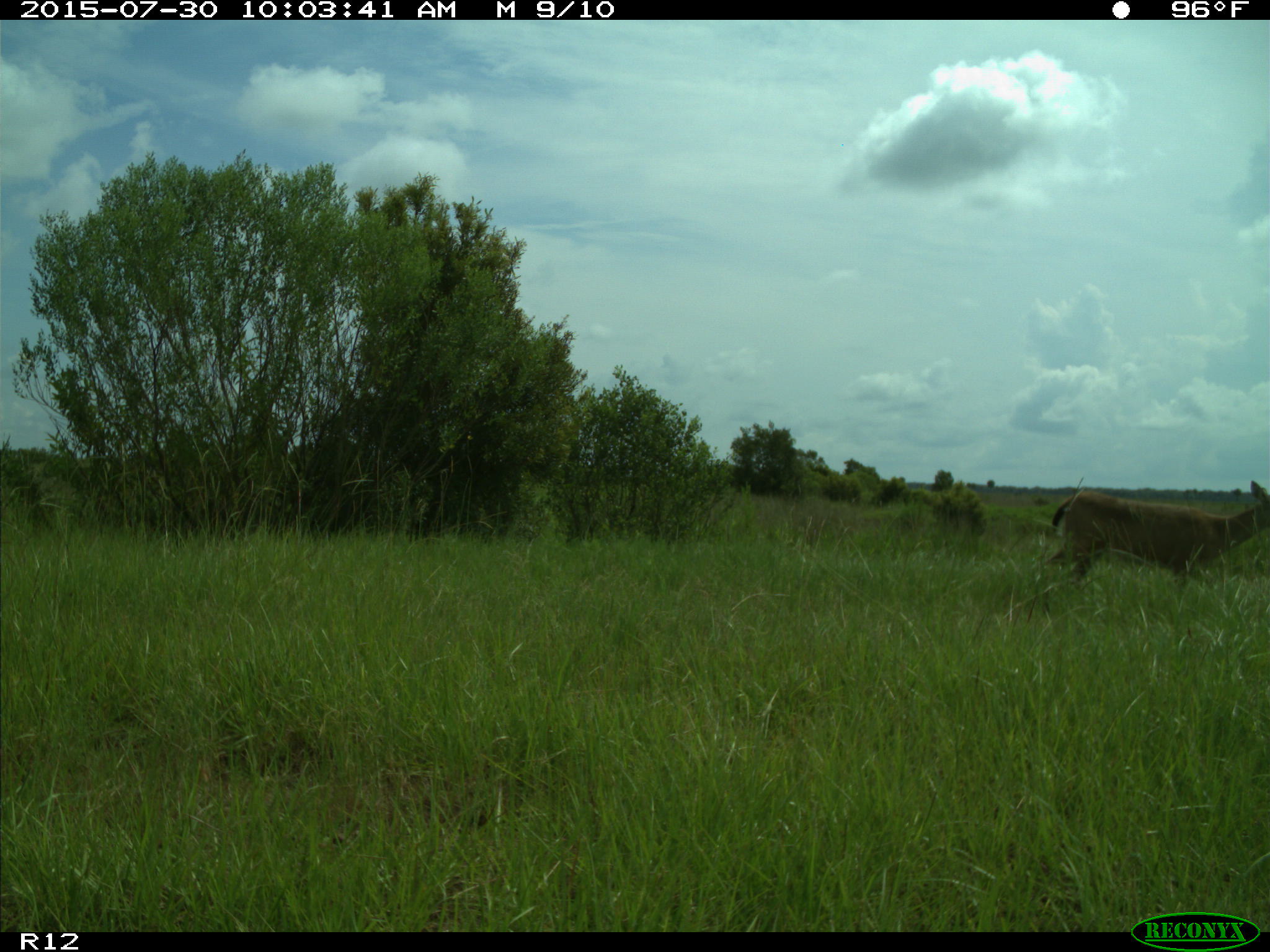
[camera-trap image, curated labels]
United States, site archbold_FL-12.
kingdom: Animalia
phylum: Chordata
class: Mammalia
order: Artiodactyla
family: Cervidae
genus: Odocoileus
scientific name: Odocoileus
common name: deer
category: unidentified deer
Unidentified deer (deer) (Odocoileus).